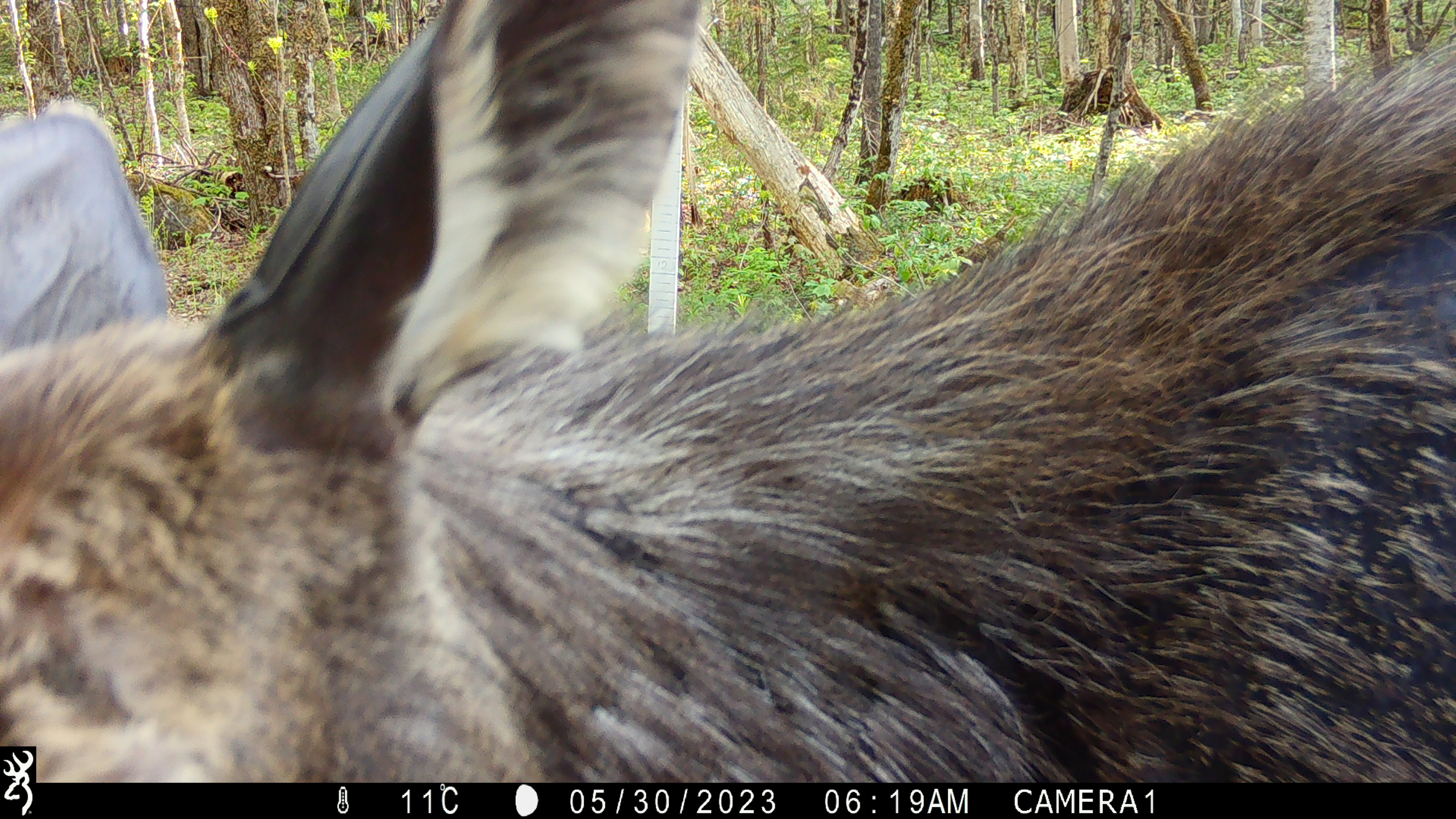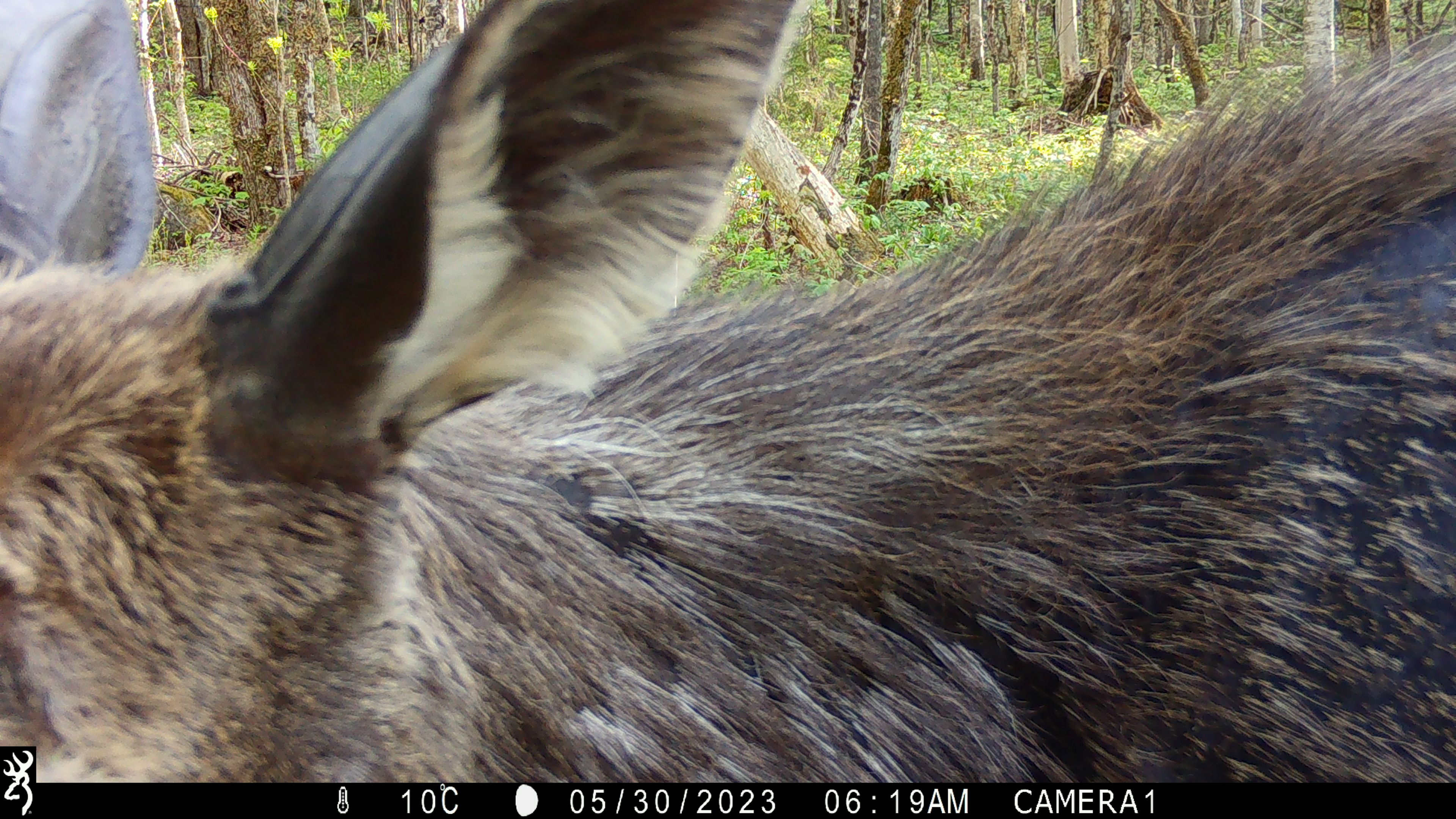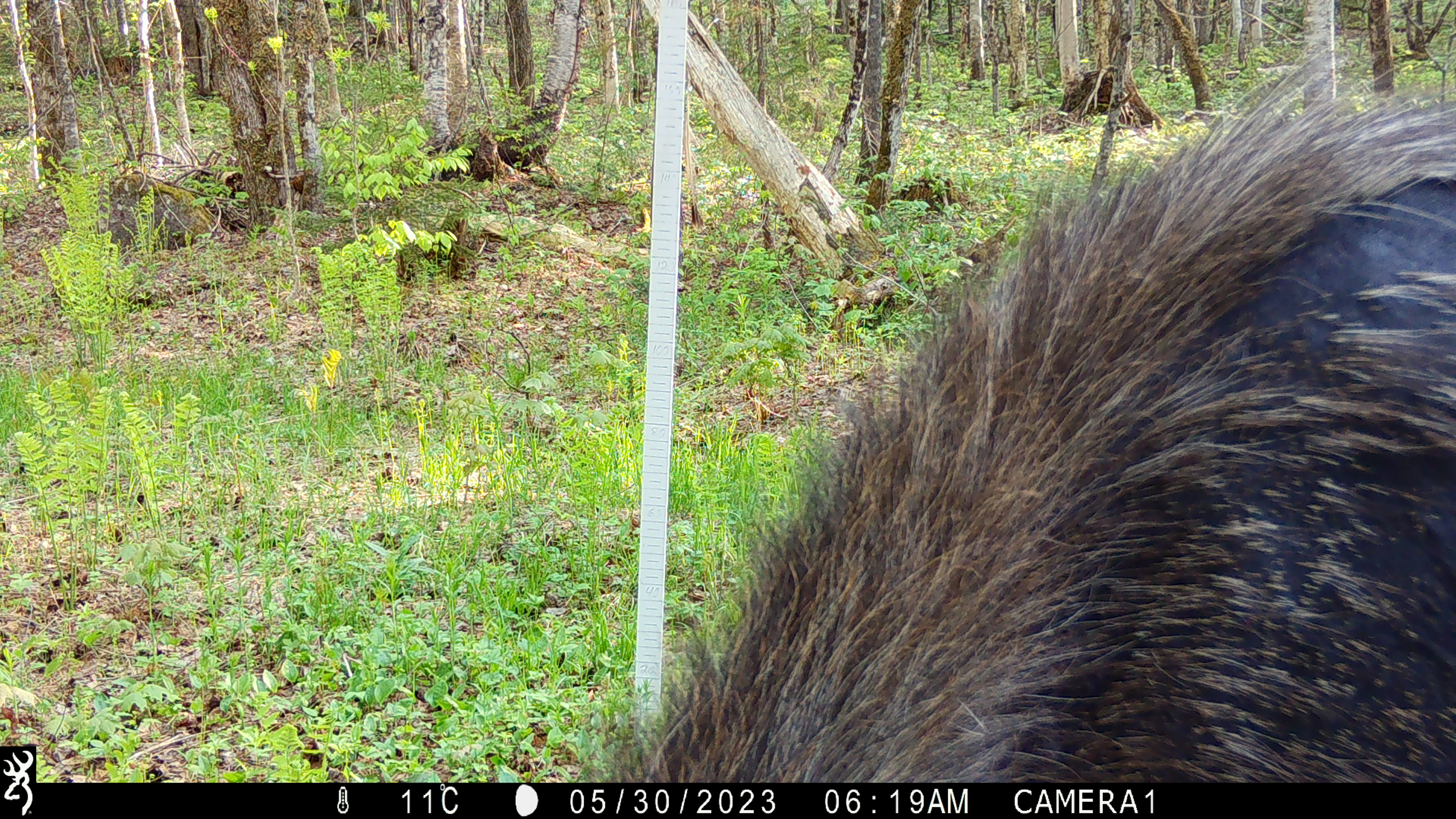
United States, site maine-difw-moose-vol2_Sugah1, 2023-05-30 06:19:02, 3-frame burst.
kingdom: Animalia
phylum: Chordata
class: Mammalia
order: Artiodactyla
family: Cervidae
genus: Alces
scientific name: Alces alces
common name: moose